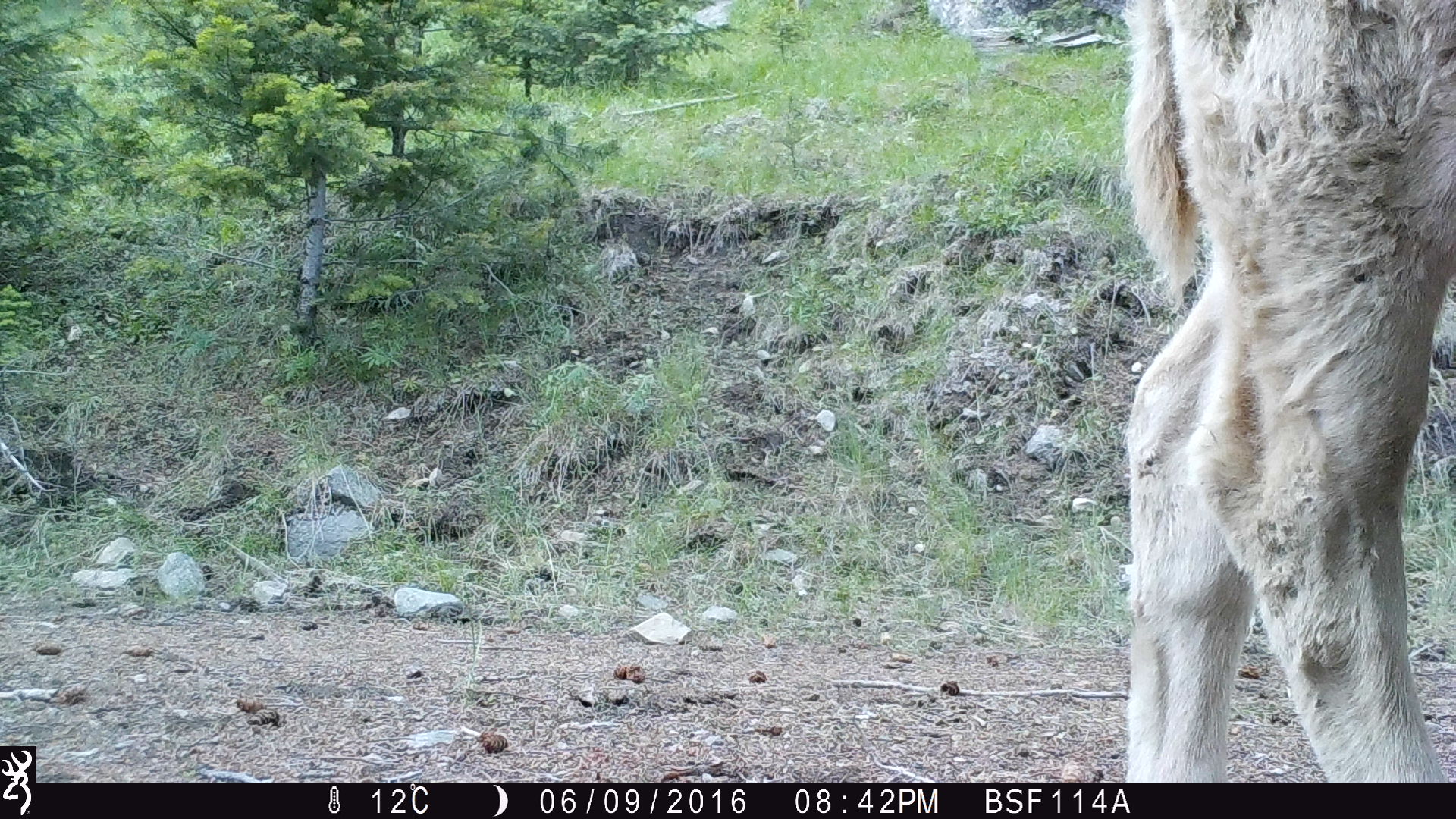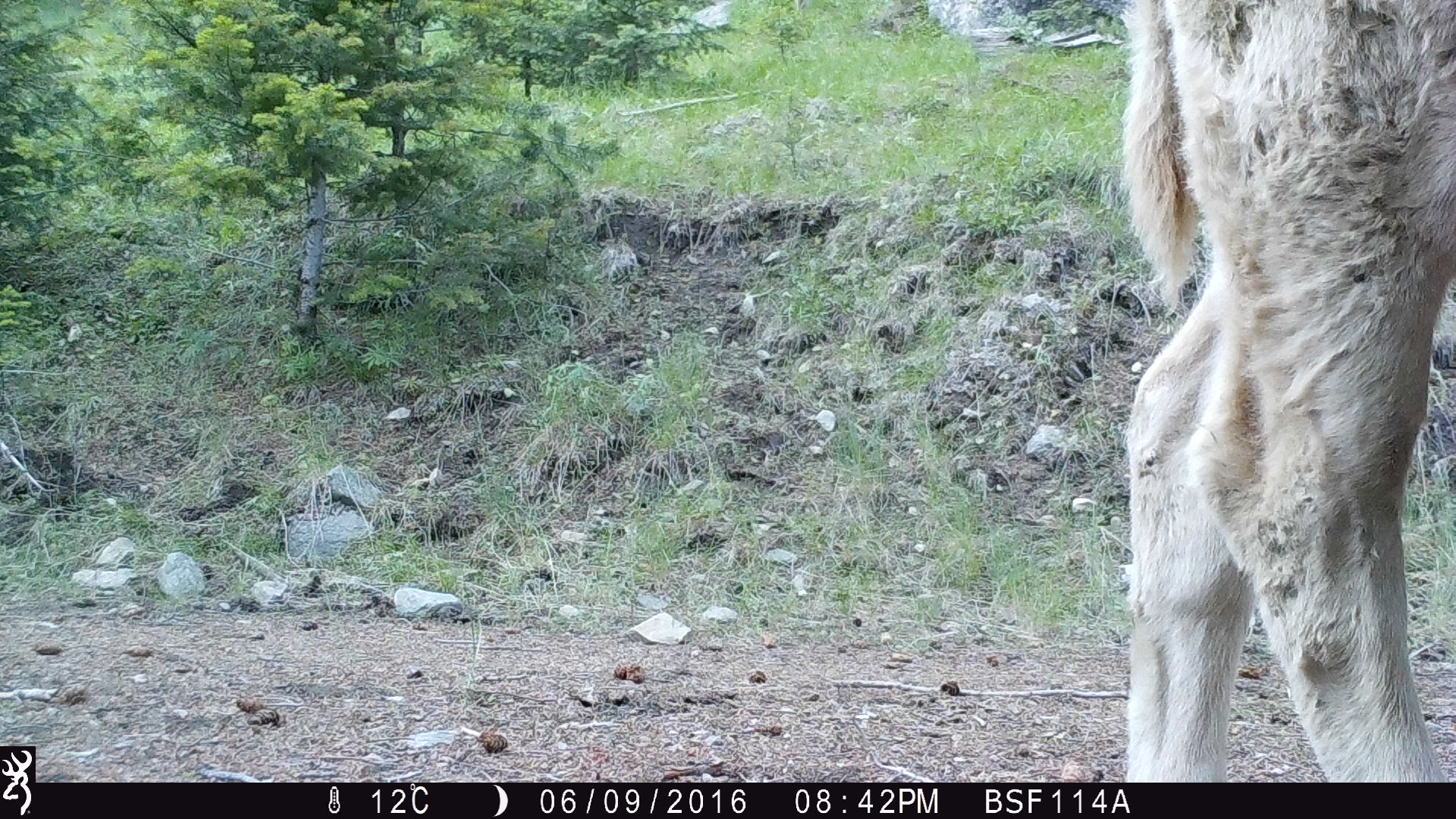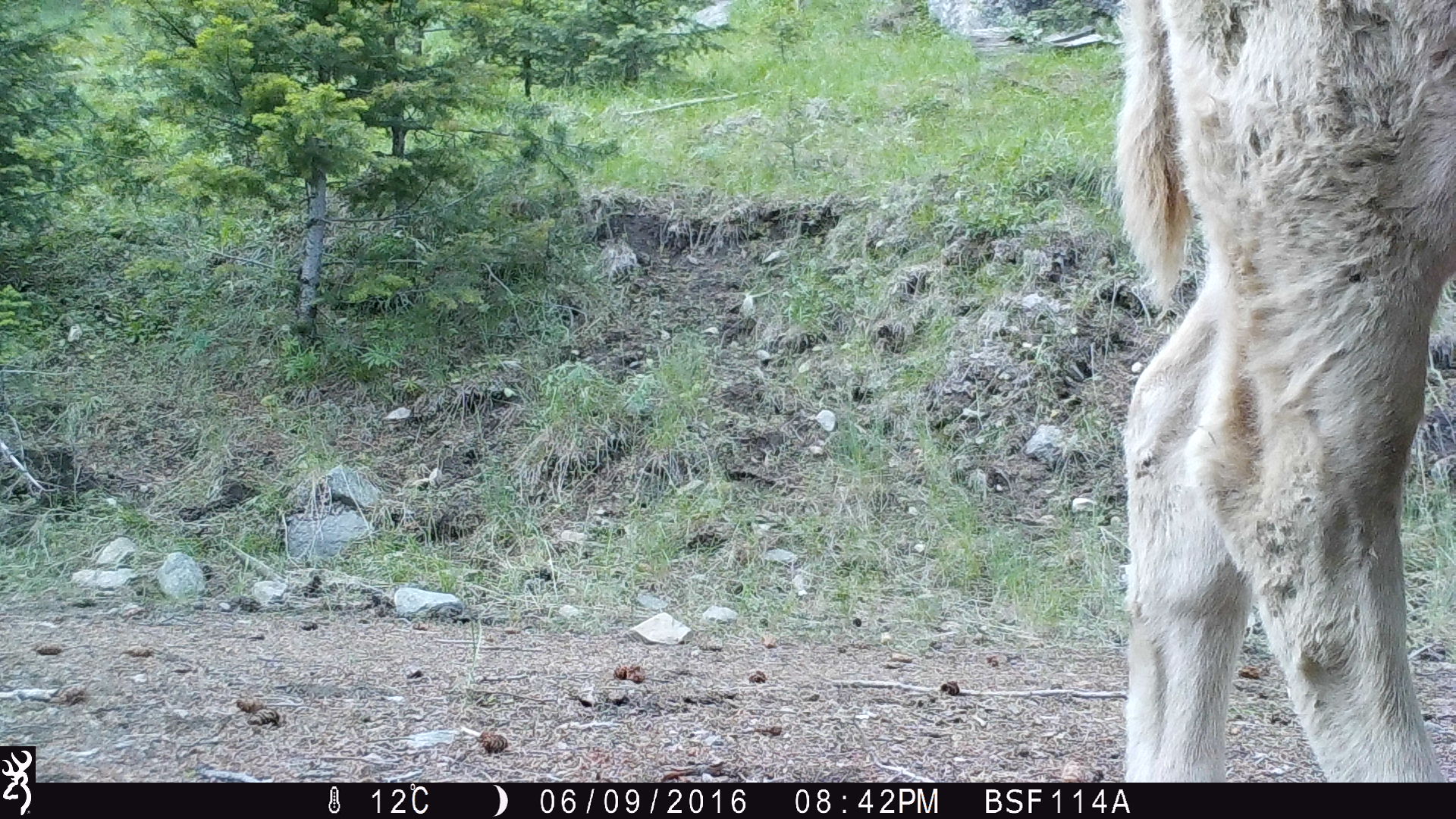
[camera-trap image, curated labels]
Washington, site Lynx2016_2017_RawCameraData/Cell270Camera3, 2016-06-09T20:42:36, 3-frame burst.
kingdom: Animalia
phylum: Chordata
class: Mammalia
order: Artiodactyla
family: Bovidae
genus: Bos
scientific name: Bos taurus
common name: domestic cattle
Domestic cattle (Bos taurus). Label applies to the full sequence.